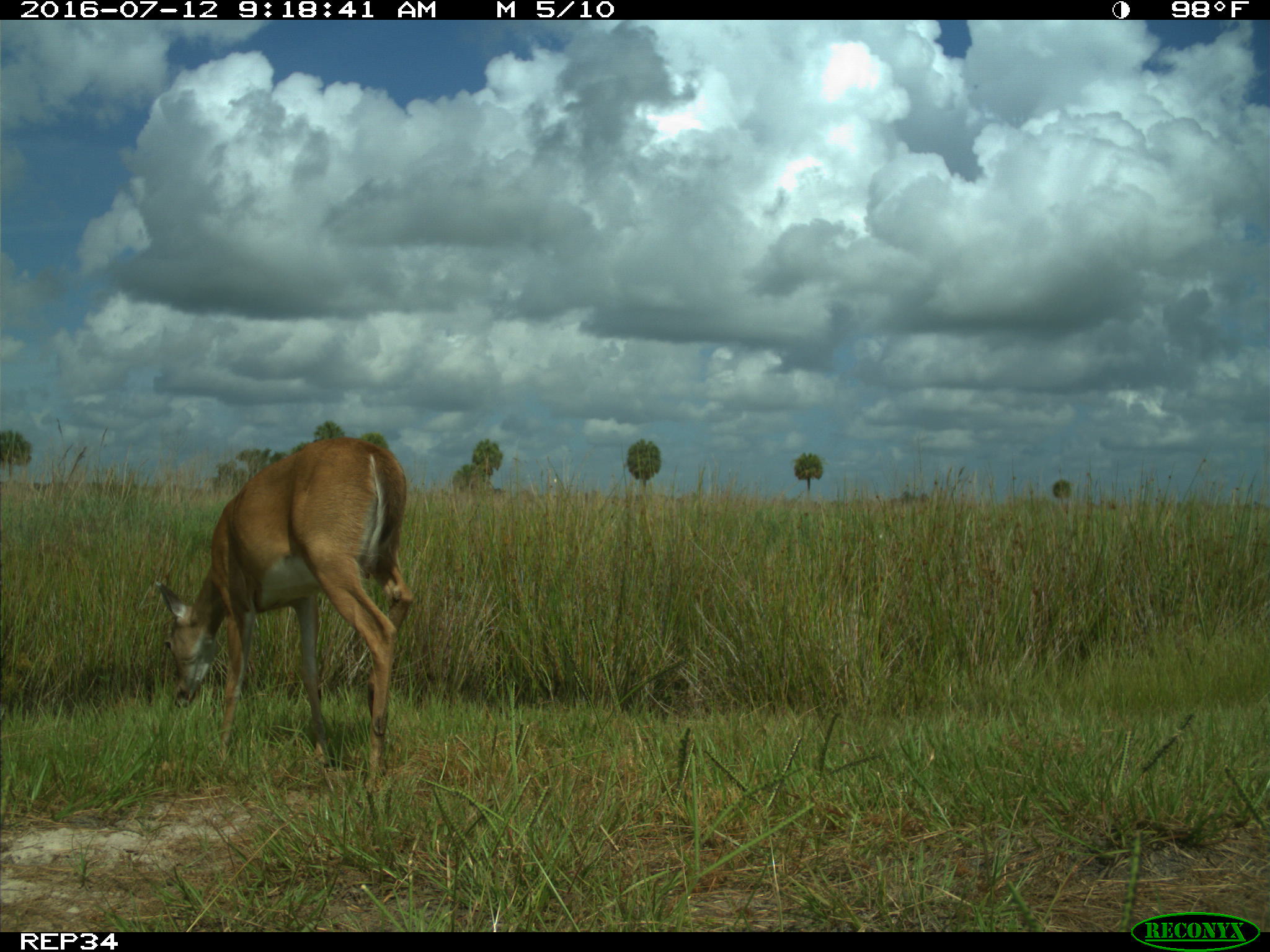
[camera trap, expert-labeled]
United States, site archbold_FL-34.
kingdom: Animalia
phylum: Chordata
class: Mammalia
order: Artiodactyla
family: Cervidae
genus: Odocoileus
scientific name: Odocoileus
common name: deer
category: unidentified deer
Unidentified deer (deer) (Odocoileus).